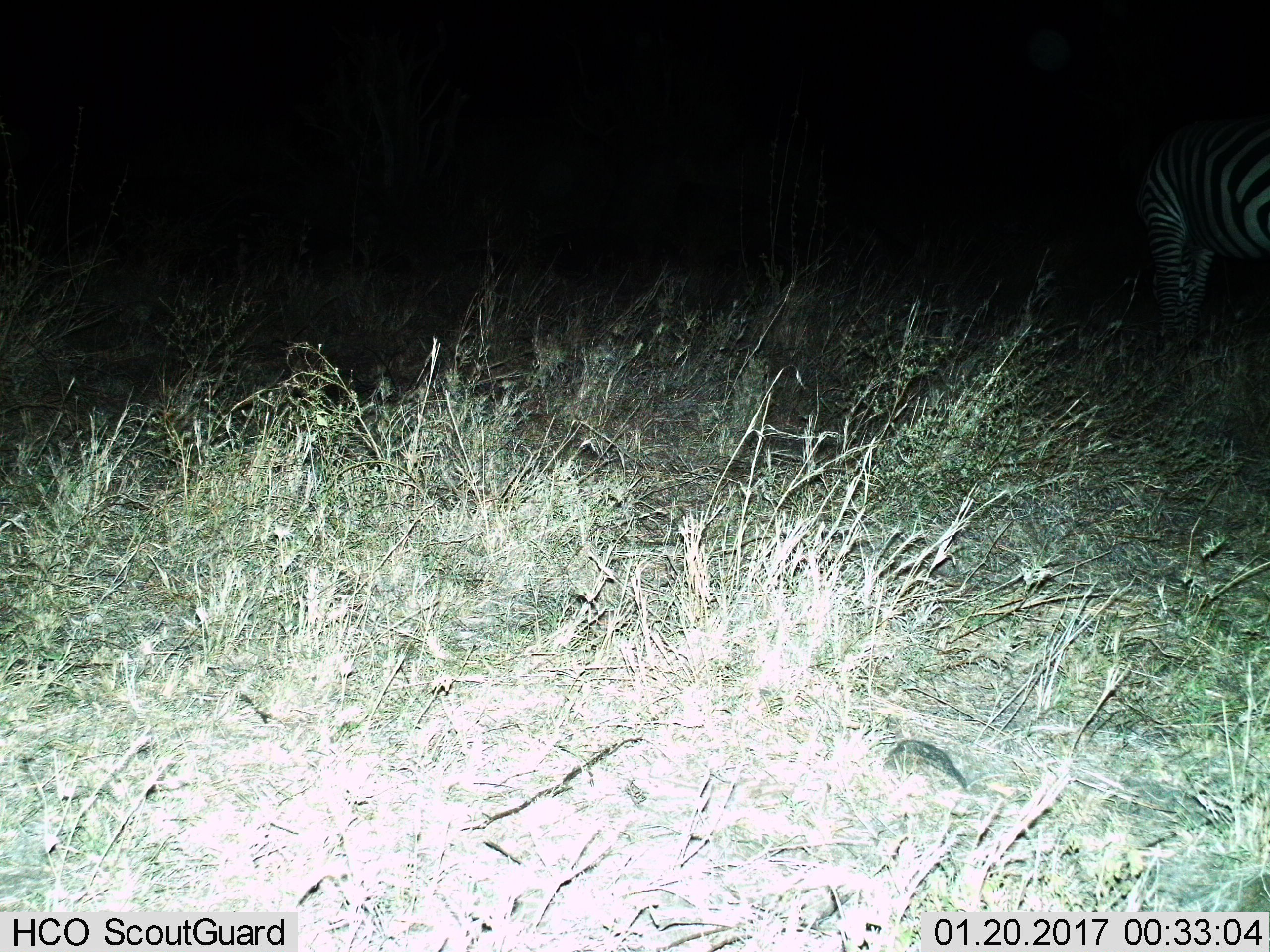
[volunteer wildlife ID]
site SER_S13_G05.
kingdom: Animalia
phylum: Chordata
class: Mammalia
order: Perissodactyla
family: Equidae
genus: Equus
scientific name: Equus quagga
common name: plains zebra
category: zebraplains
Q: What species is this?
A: Zebraplains (plains zebra) (Equus quagga).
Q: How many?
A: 1.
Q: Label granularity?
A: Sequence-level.